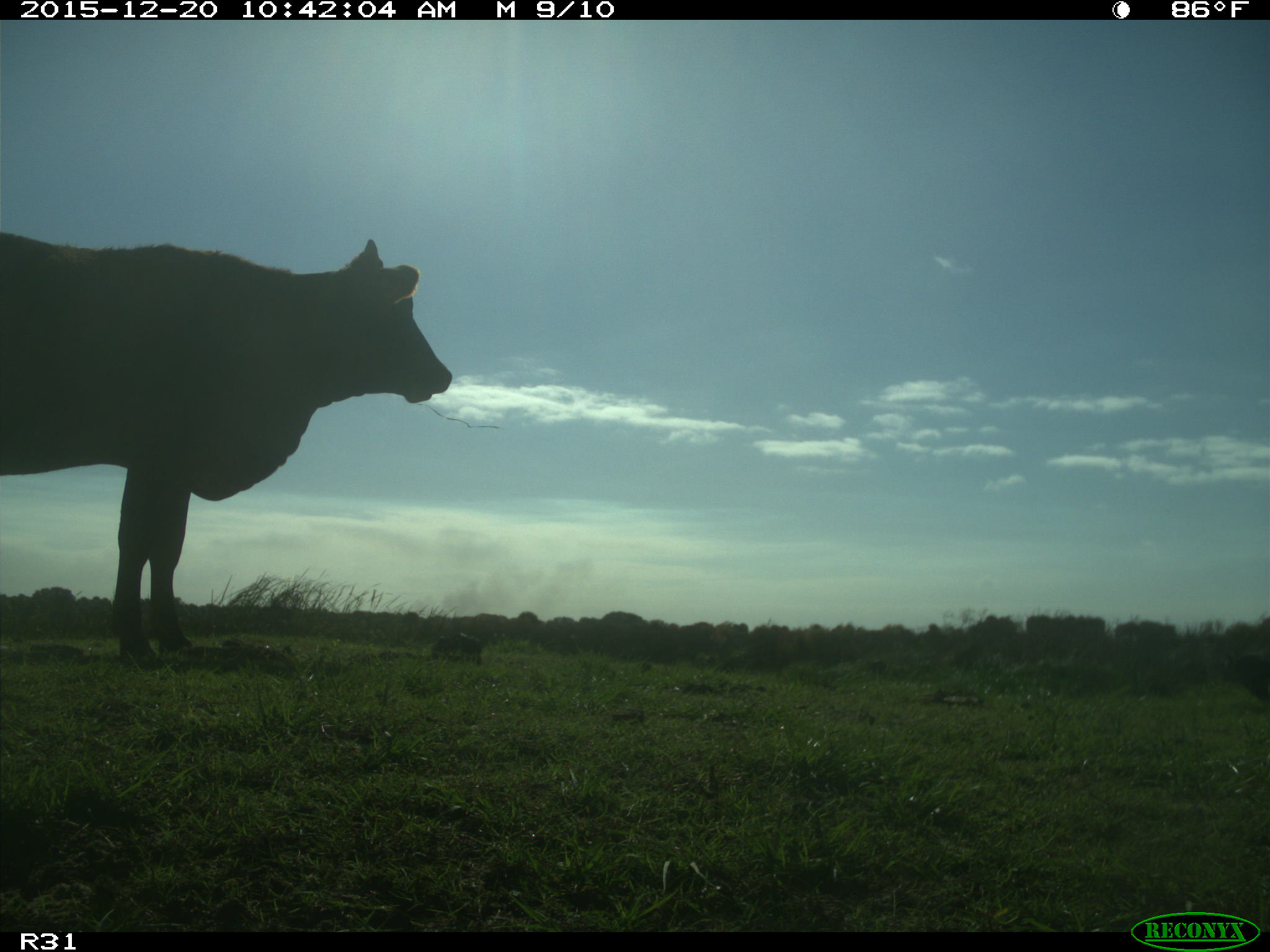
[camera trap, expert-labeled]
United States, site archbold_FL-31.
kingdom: Animalia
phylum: Chordata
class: Mammalia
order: Artiodactyla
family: Bovidae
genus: Bos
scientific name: Bos taurus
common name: domestic cow